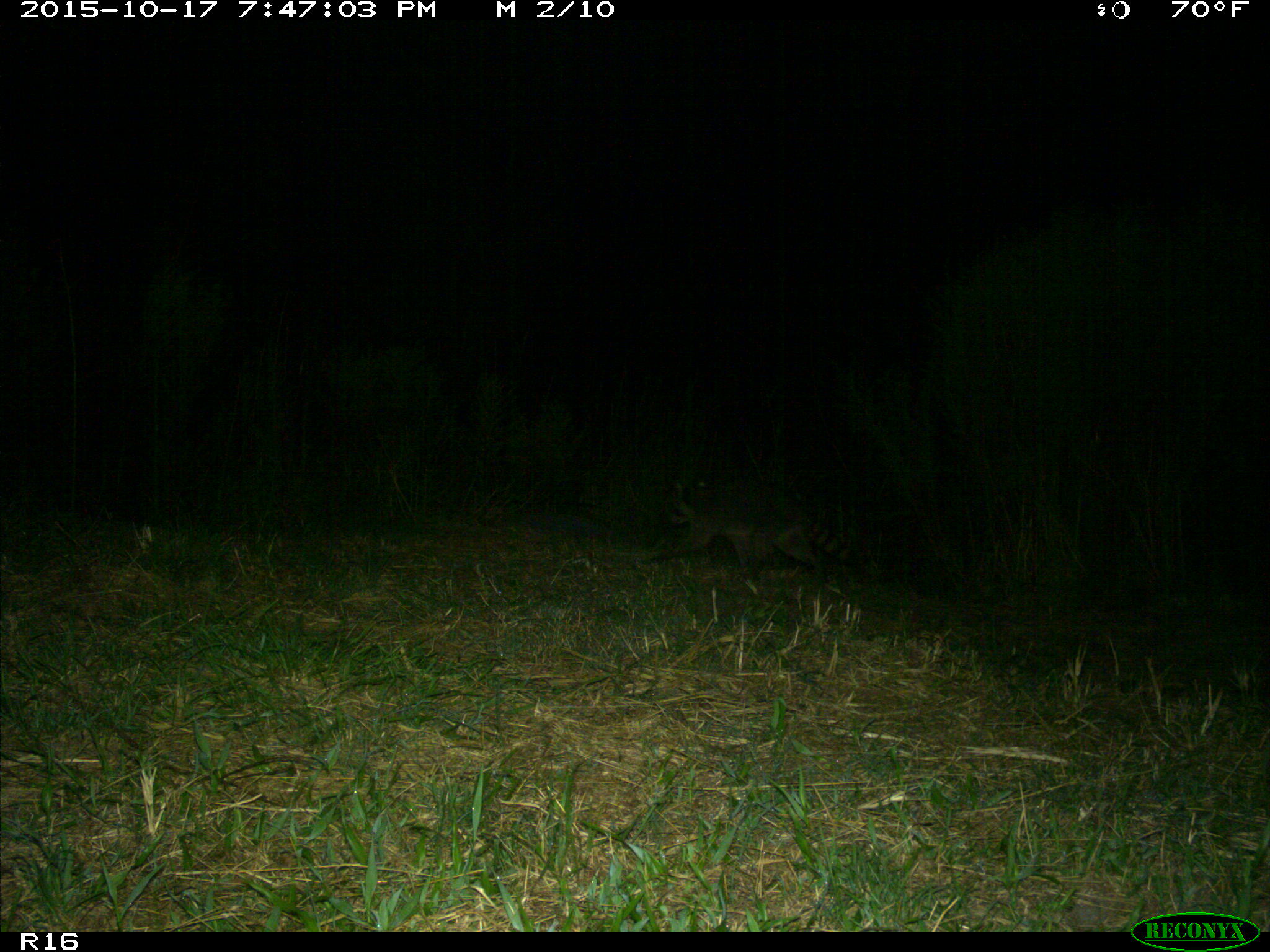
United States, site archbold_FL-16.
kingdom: Animalia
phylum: Chordata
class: Mammalia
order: Carnivora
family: Procyonidae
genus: Procyon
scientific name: Procyon lotor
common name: common raccoon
Procyon lotor (common raccoon).